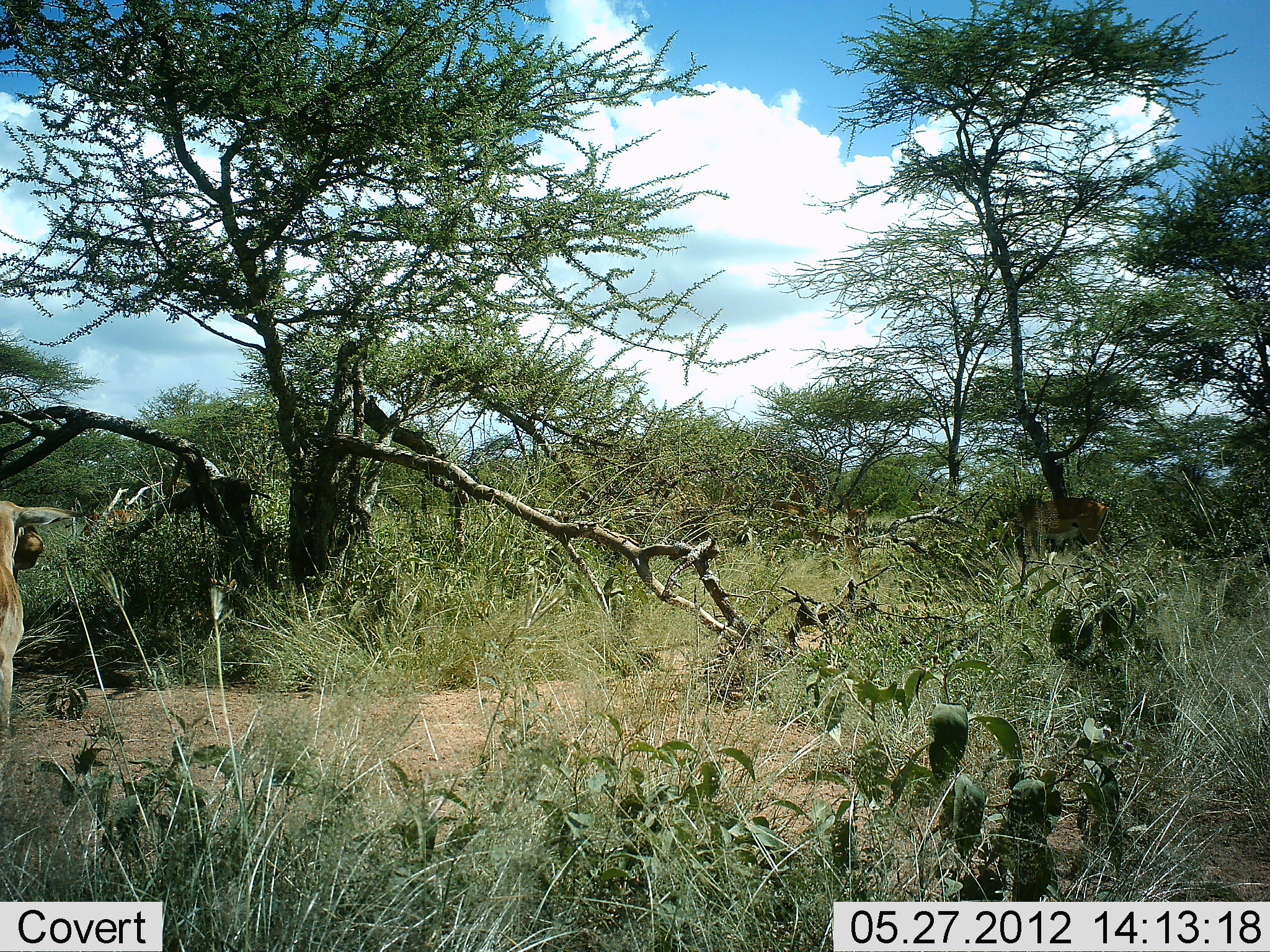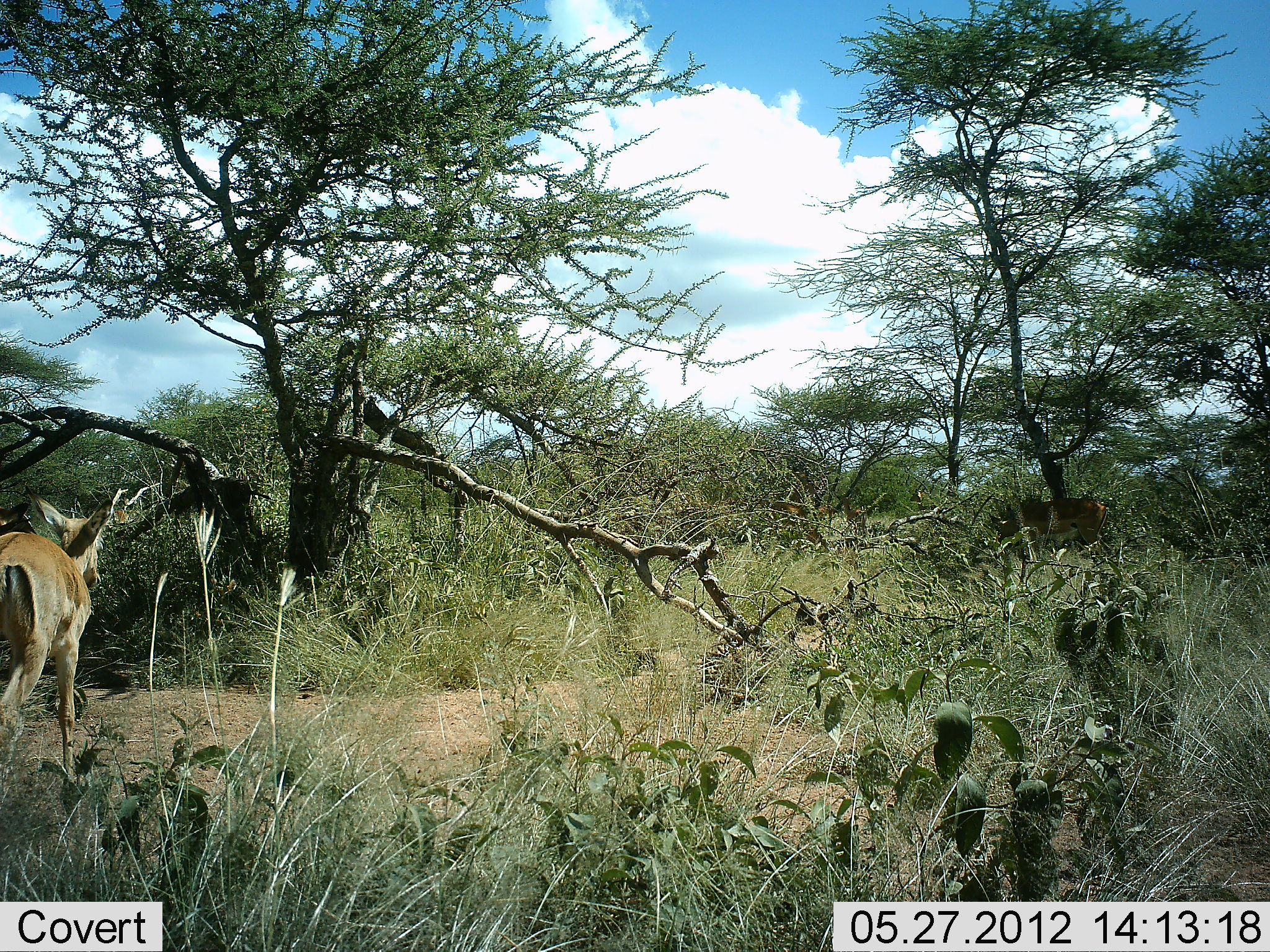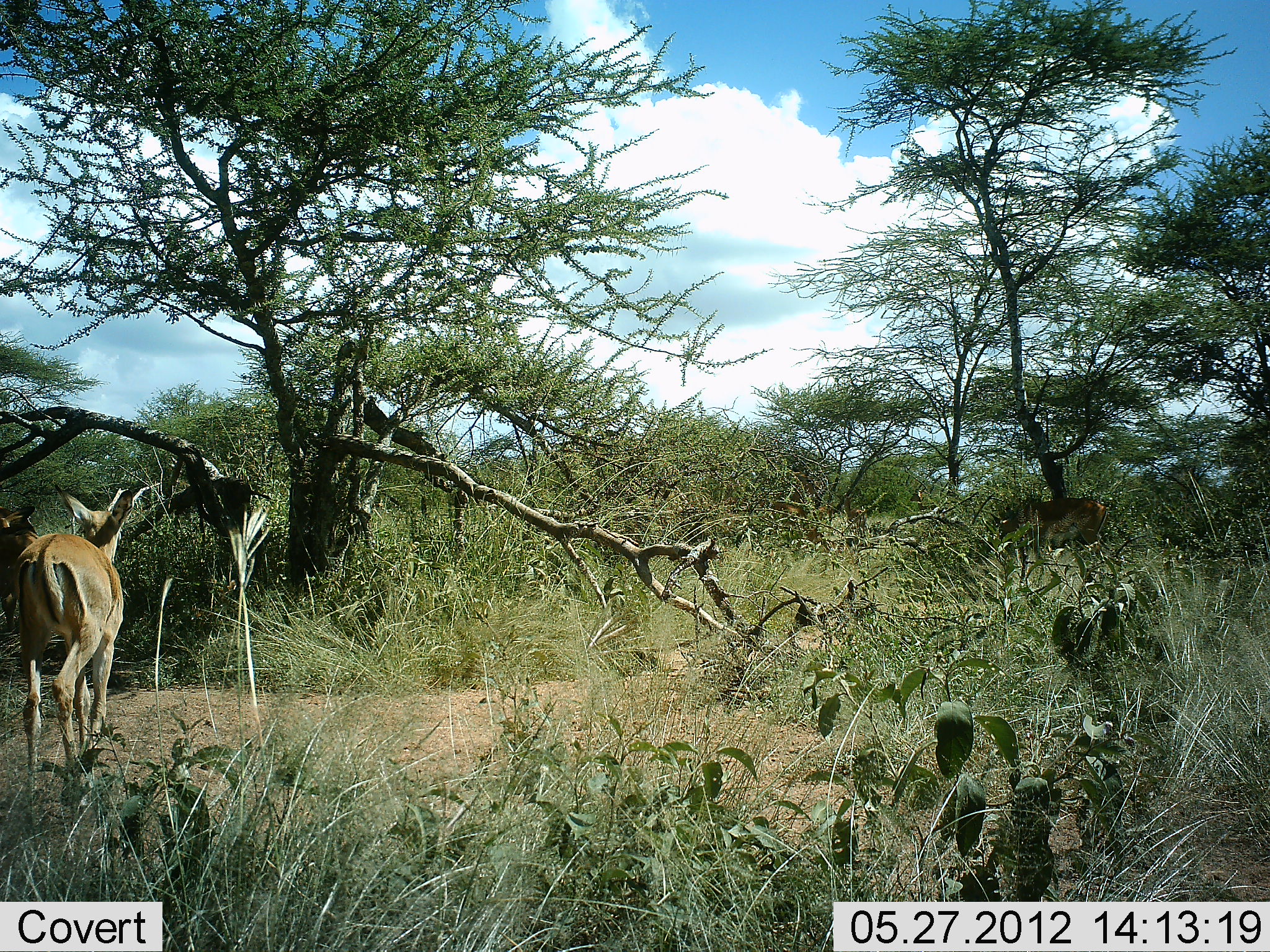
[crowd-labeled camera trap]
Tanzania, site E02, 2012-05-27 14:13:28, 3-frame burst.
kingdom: Animalia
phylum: Chordata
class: Mammalia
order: Artiodactyla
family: Bovidae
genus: Aepyceros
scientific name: Aepyceros melampus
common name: impala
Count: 2.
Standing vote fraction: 45%.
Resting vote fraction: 0%.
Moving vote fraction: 82%.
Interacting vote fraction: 0%.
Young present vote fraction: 9%.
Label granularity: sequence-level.